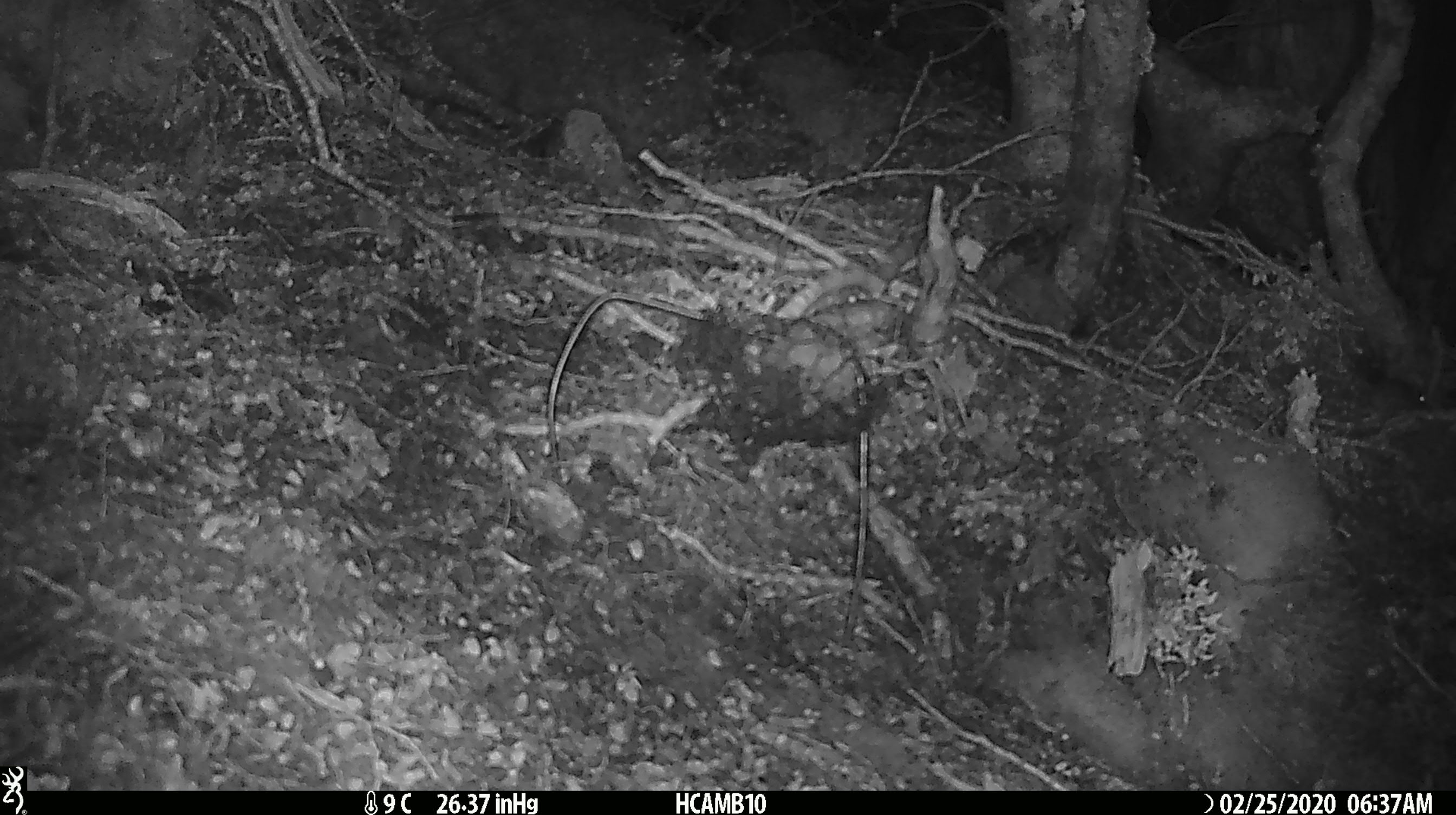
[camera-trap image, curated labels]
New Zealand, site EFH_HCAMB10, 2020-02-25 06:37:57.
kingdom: Animalia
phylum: Chordata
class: Mammalia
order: Rodentia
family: Muridae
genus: Mus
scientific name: Mus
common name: mouse